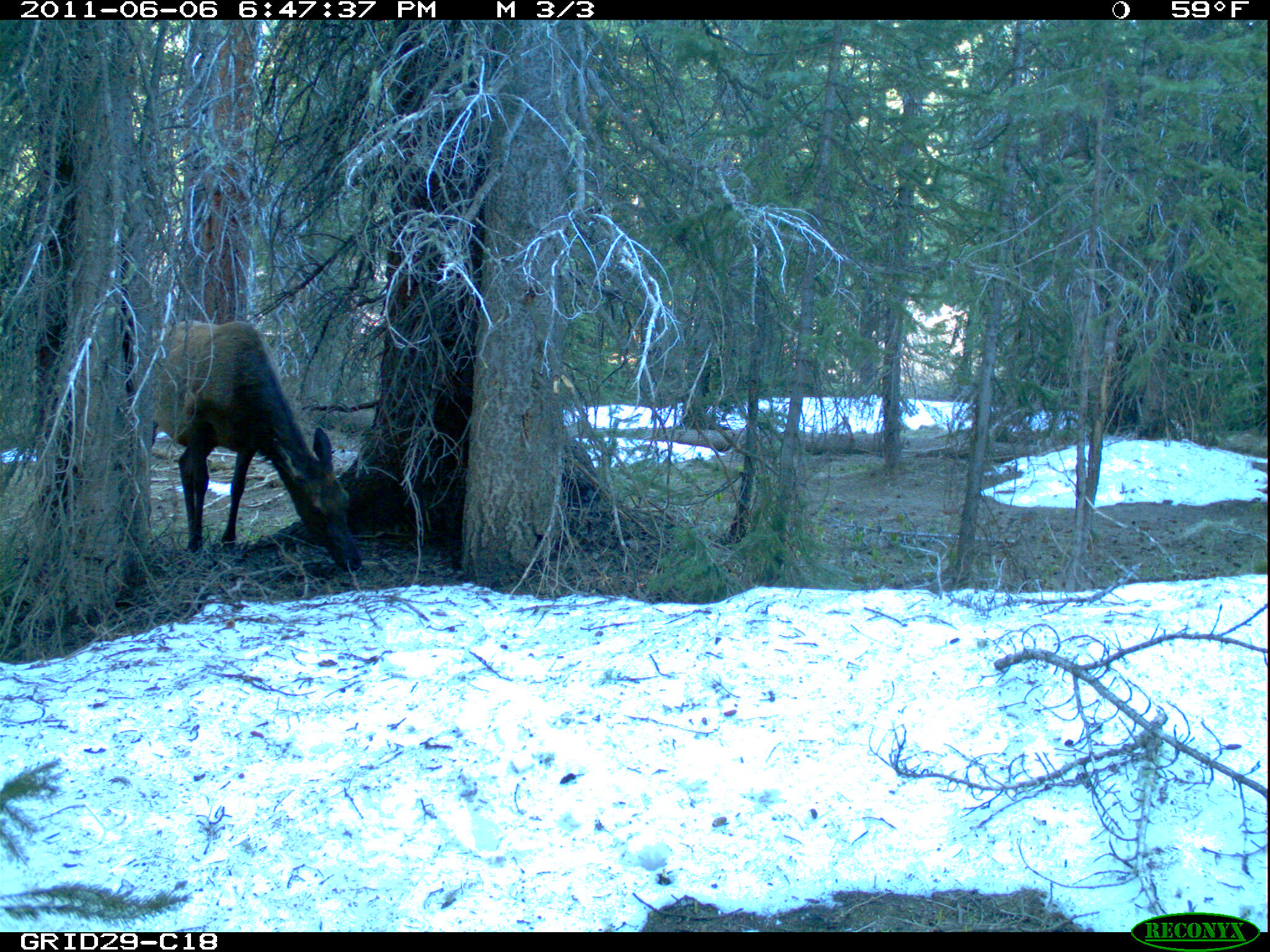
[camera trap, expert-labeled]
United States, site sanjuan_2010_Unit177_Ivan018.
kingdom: Animalia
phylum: Chordata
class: Mammalia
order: Artiodactyla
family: Cervidae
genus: Cervus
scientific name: Cervus elaphus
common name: red deer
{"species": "Cervus elaphus (red deer)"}